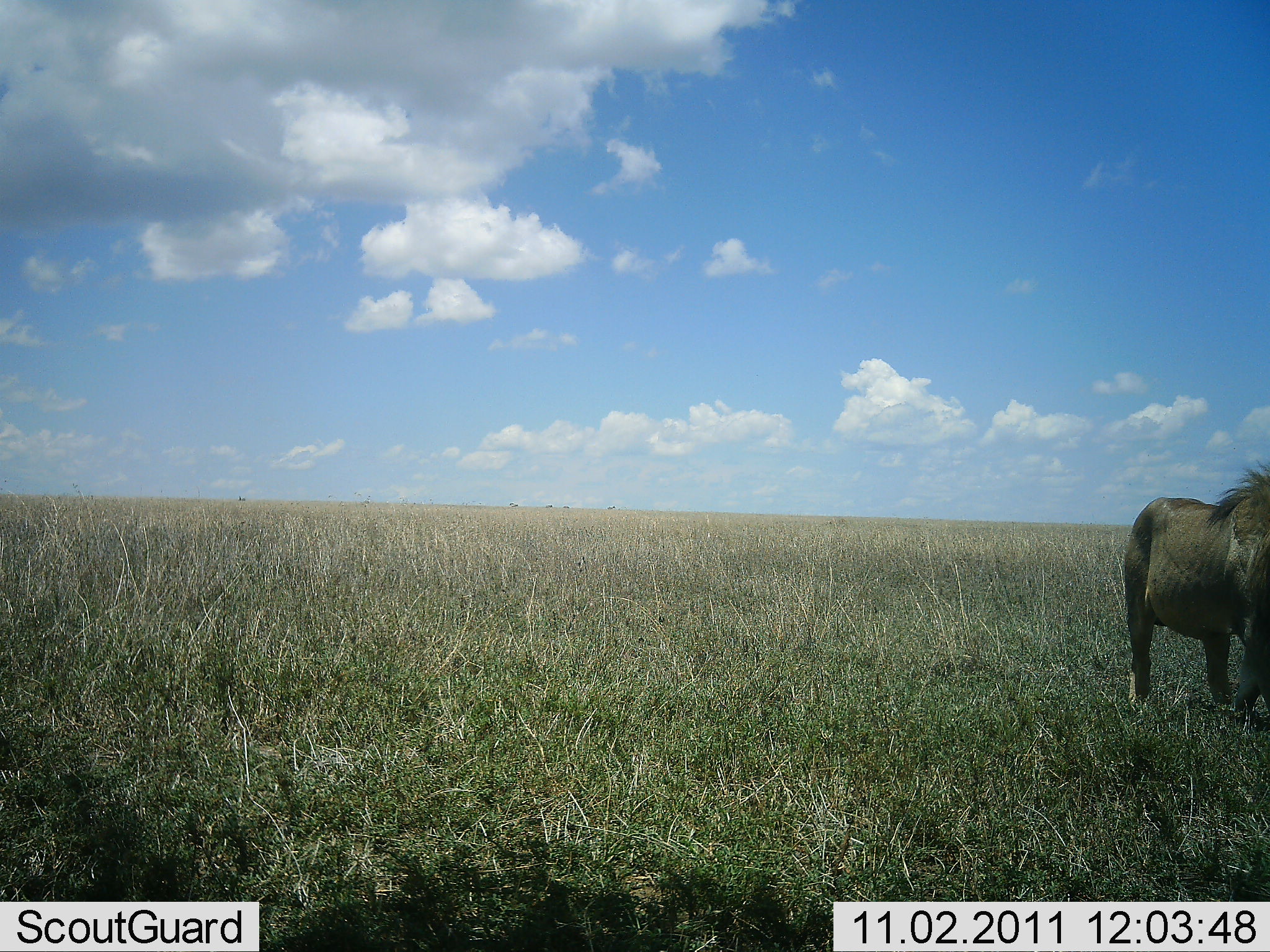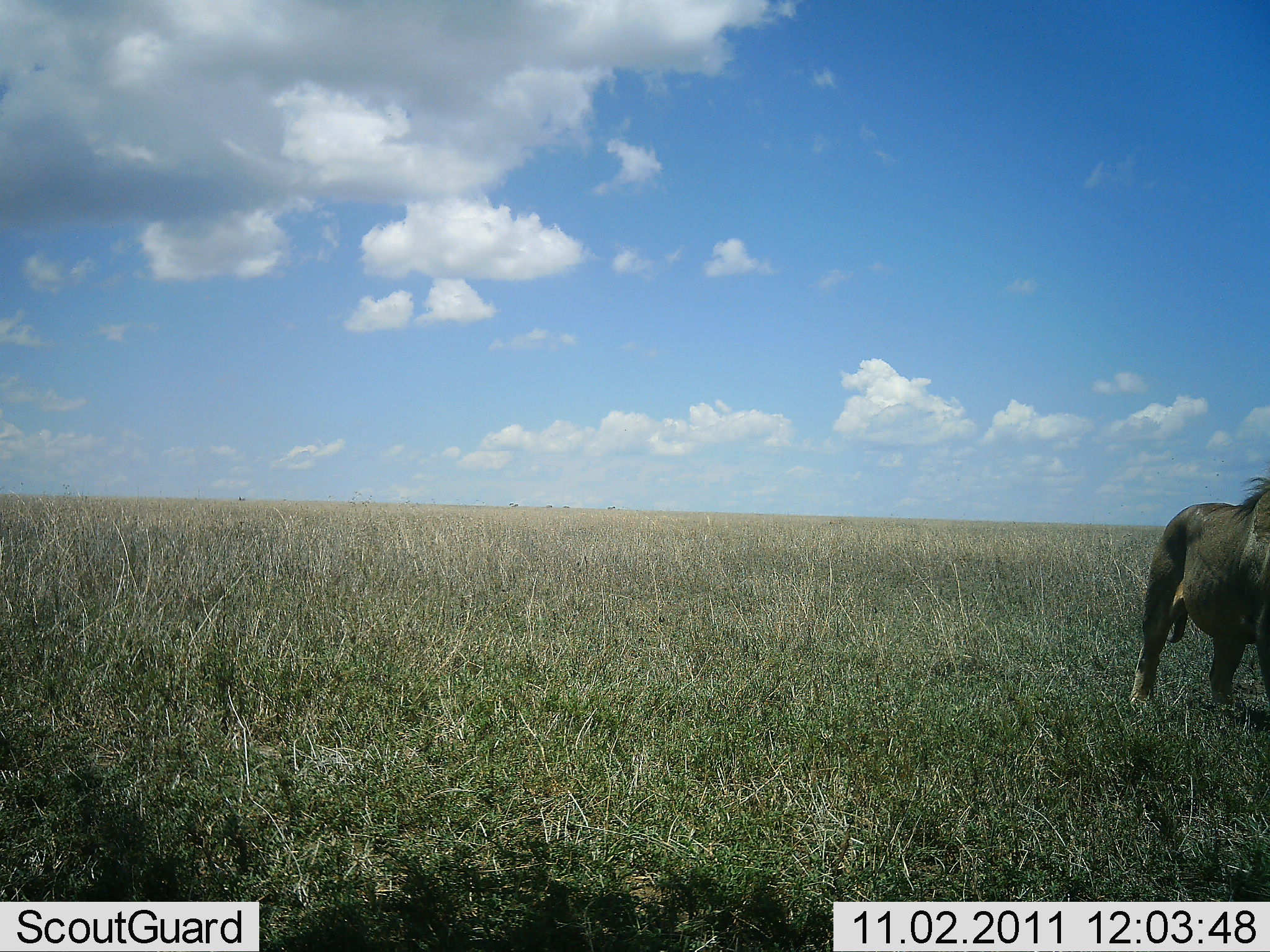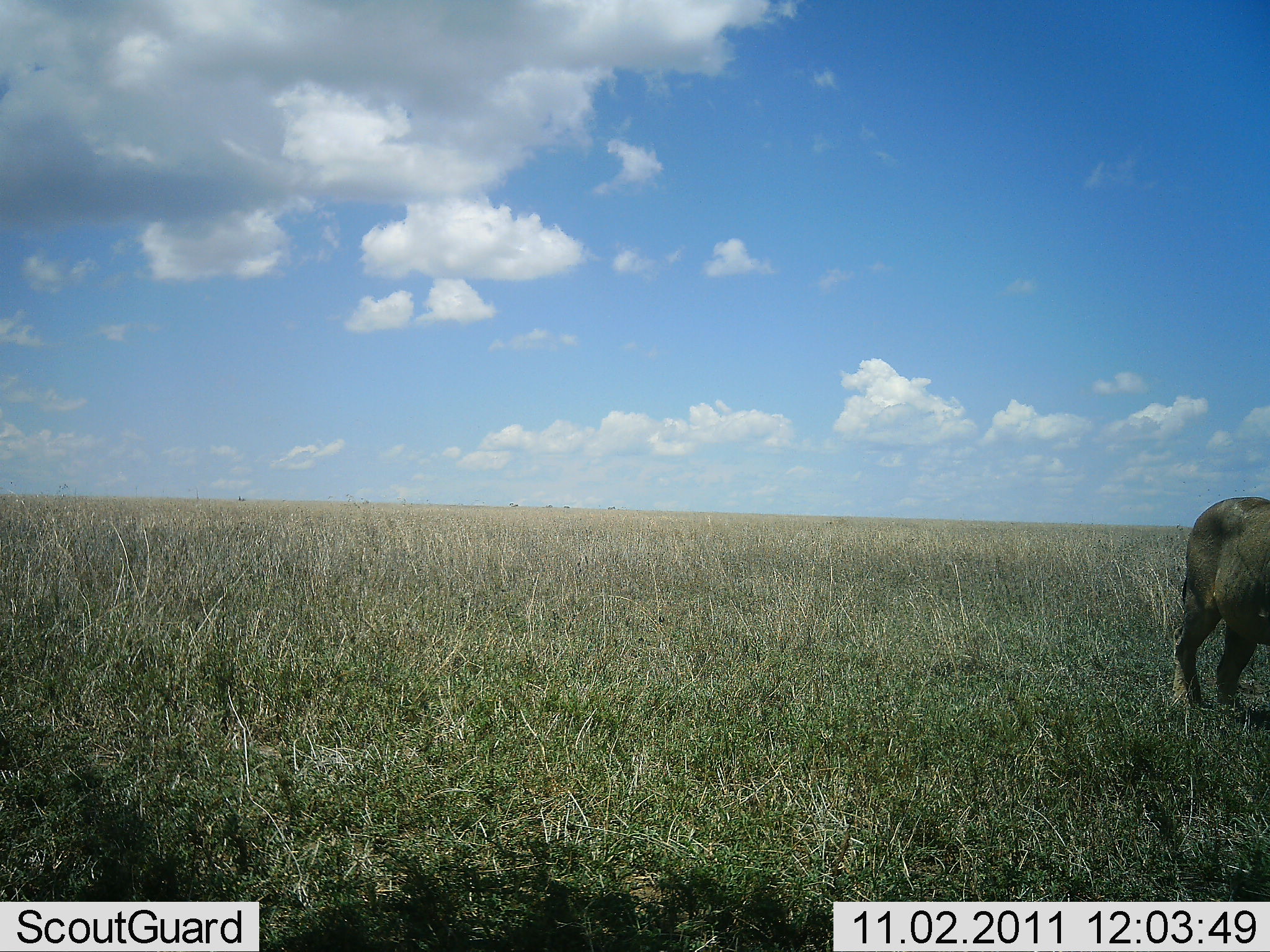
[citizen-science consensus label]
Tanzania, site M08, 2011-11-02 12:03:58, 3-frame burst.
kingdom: Animalia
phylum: Chordata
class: Mammalia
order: Carnivora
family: Felidae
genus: Panthera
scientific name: Panthera leo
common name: lion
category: lionmale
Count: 1.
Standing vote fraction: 31%.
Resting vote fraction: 0%.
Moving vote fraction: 69%.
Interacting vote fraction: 0%.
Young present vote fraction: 0%.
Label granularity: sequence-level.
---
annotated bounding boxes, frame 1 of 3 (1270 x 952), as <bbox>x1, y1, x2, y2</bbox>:
animal: <bbox>1120, 461, 1270, 736</bbox>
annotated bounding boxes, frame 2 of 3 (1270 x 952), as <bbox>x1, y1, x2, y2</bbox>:
animal: <bbox>1127, 476, 1270, 719</bbox>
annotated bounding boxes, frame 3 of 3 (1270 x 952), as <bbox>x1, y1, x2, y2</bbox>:
animal: <bbox>1168, 495, 1270, 721</bbox>